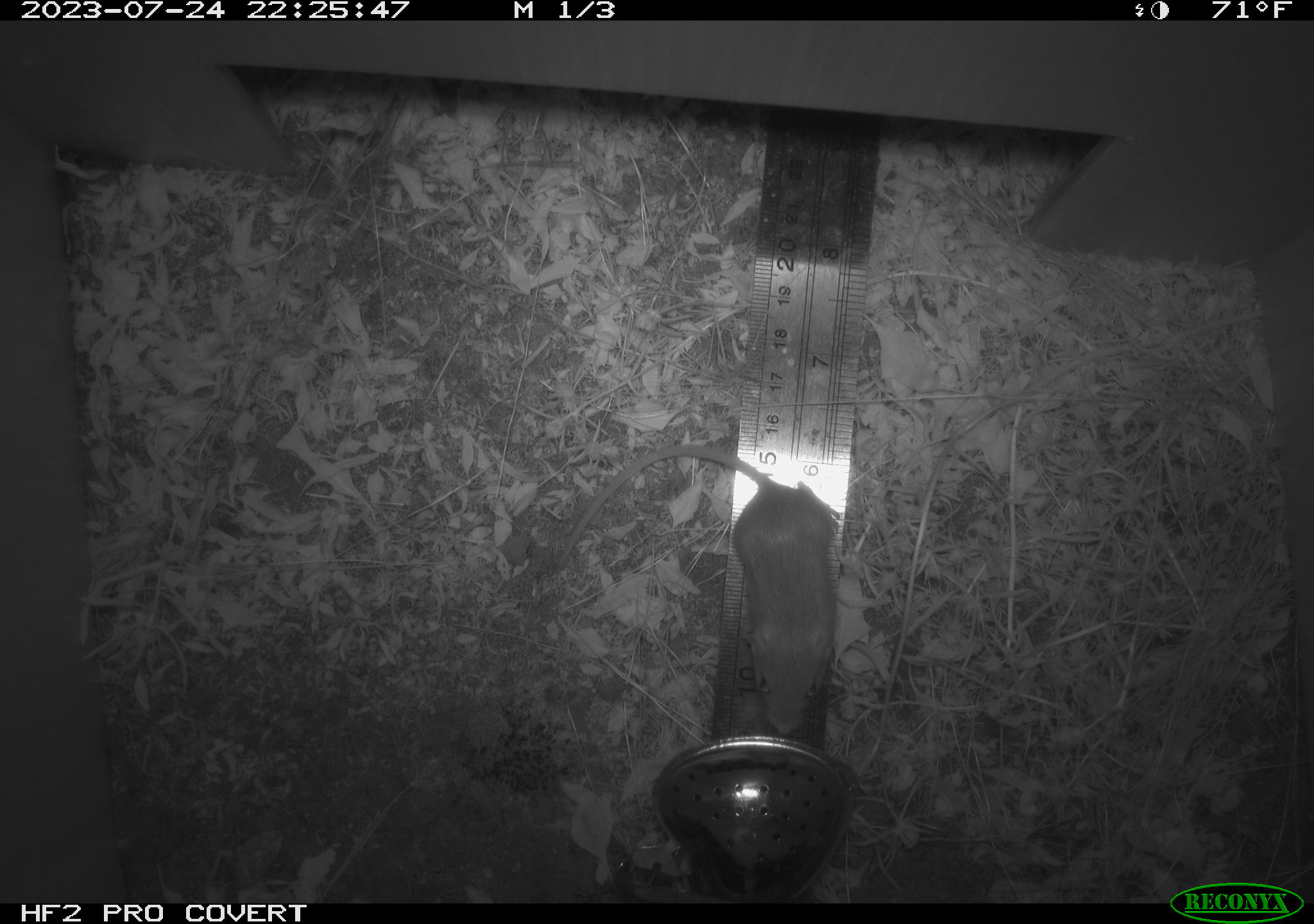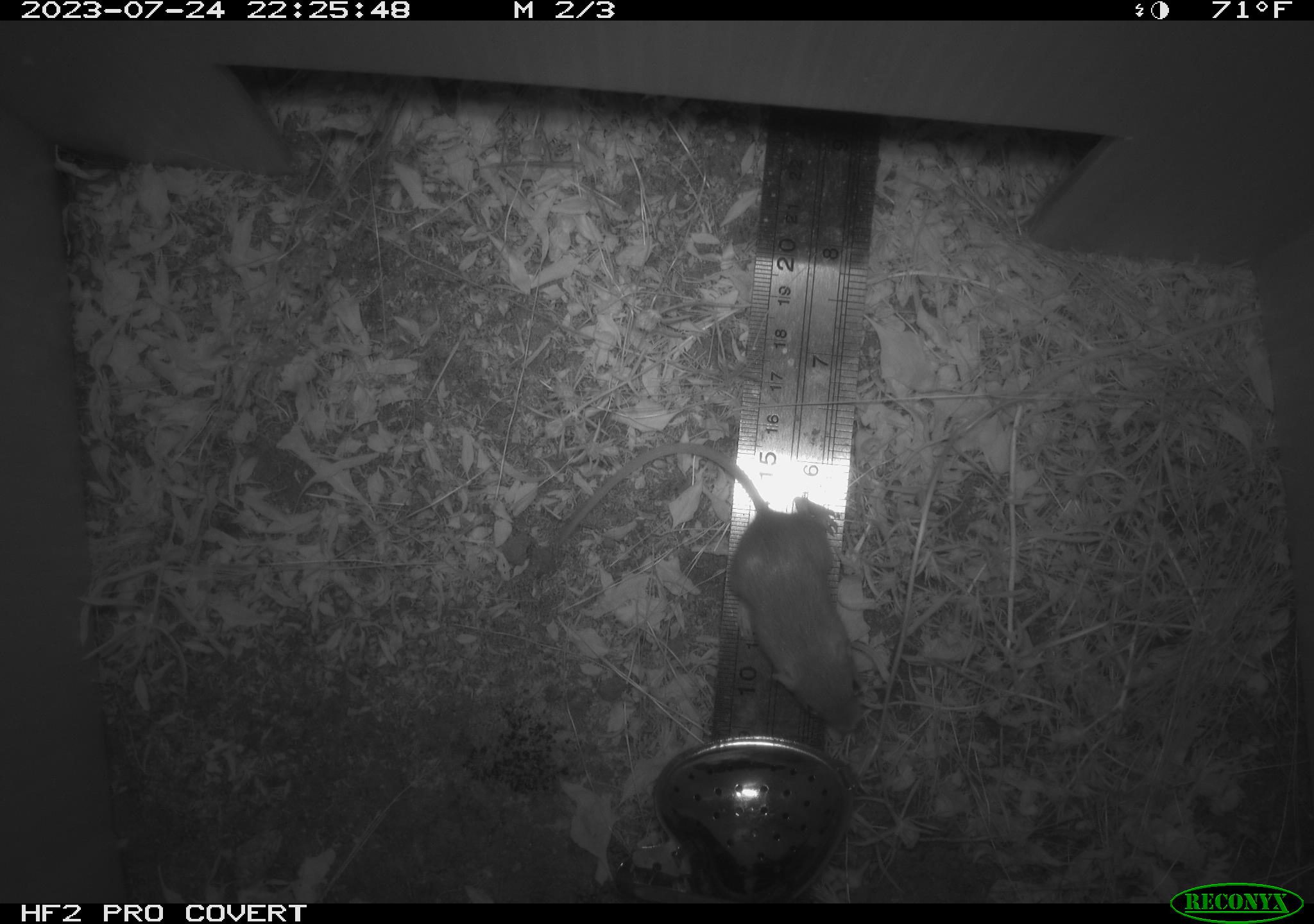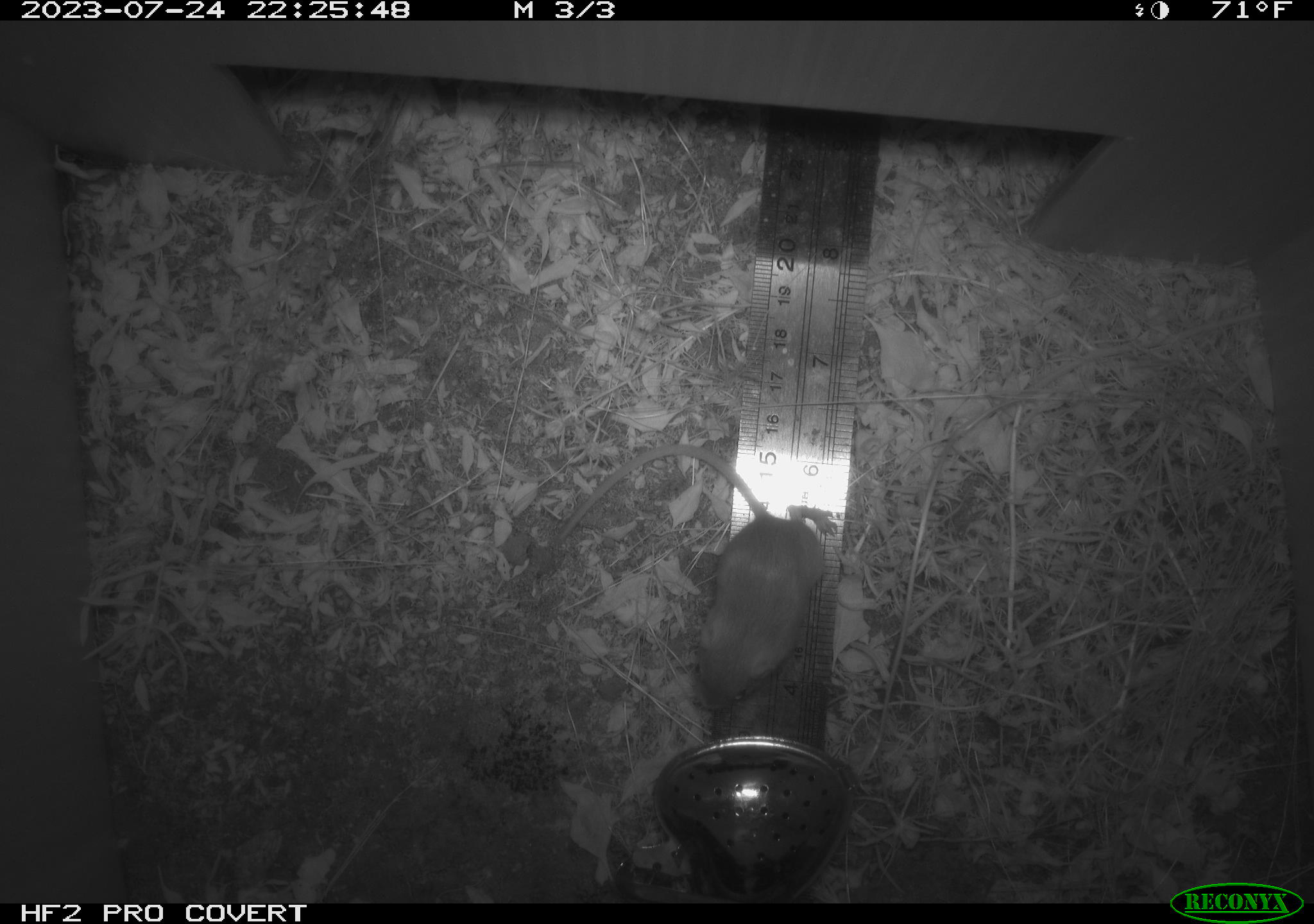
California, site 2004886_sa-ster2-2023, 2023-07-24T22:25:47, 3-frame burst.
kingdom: Animalia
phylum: Chordata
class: Mammalia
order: Rodentia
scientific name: Rodentia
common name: mouse species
Mouse species (Rodentia).